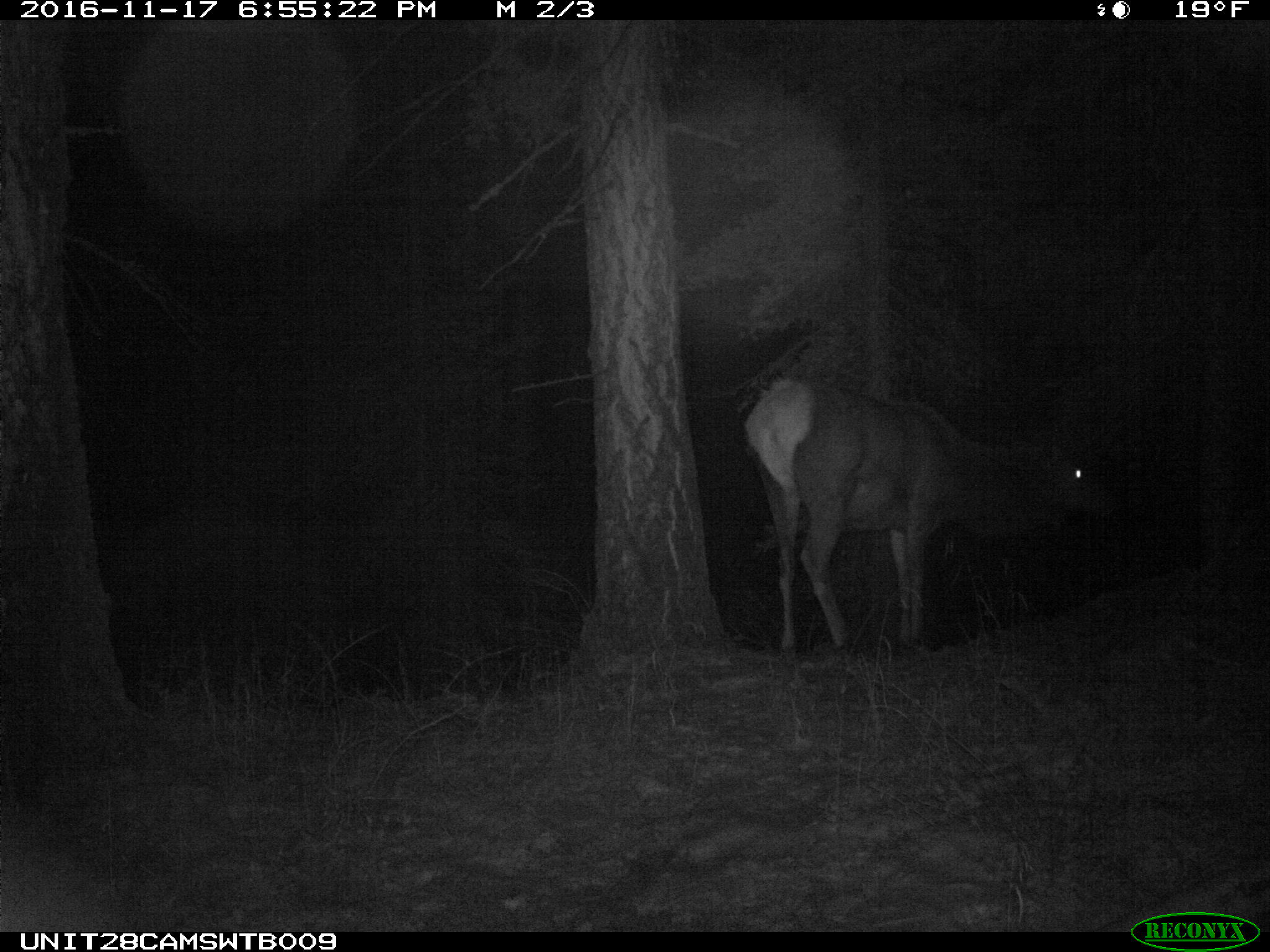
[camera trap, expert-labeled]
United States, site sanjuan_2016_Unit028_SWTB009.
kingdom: Animalia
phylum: Chordata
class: Mammalia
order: Artiodactyla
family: Cervidae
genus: Cervus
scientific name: Cervus elaphus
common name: red deer